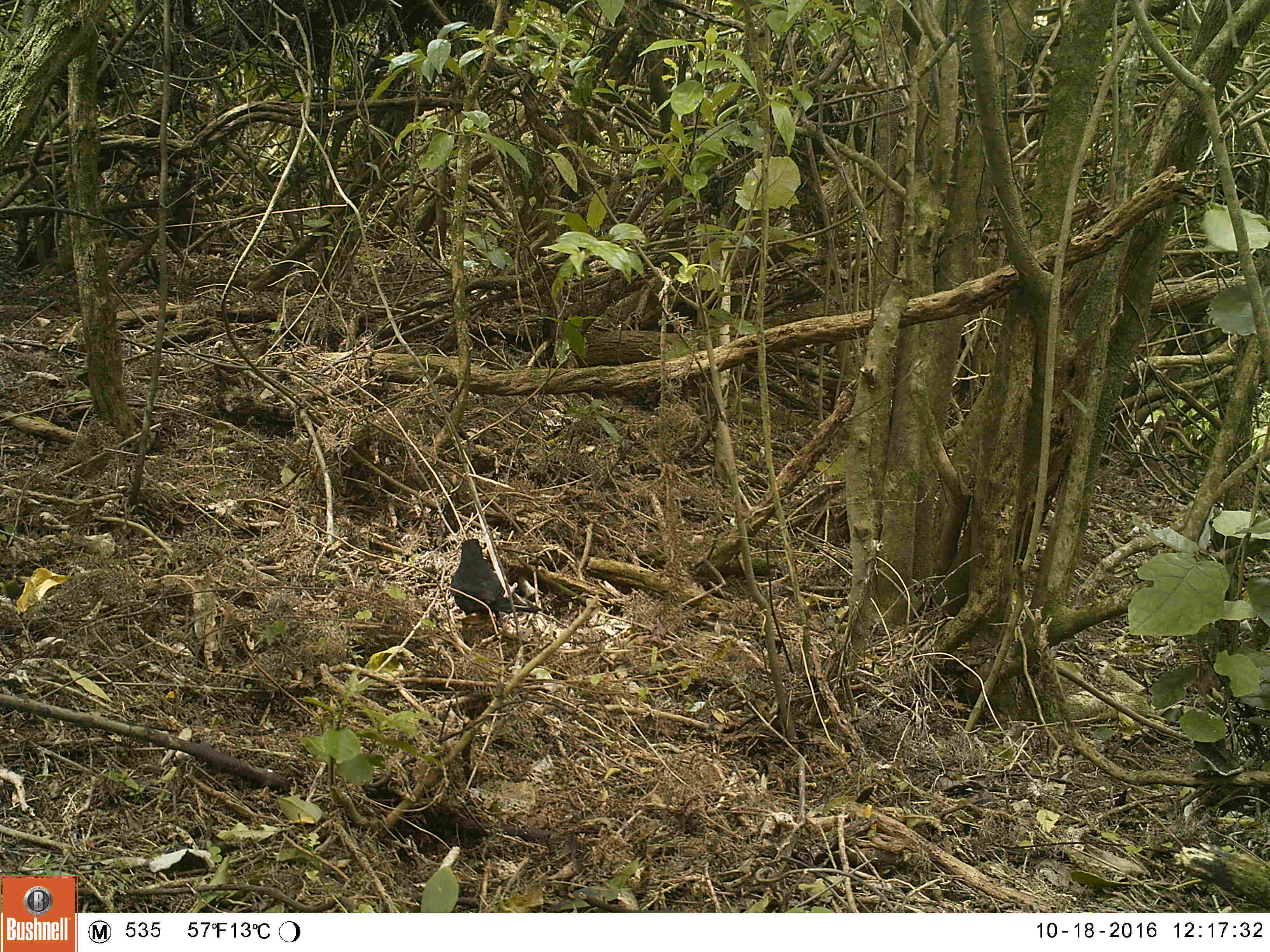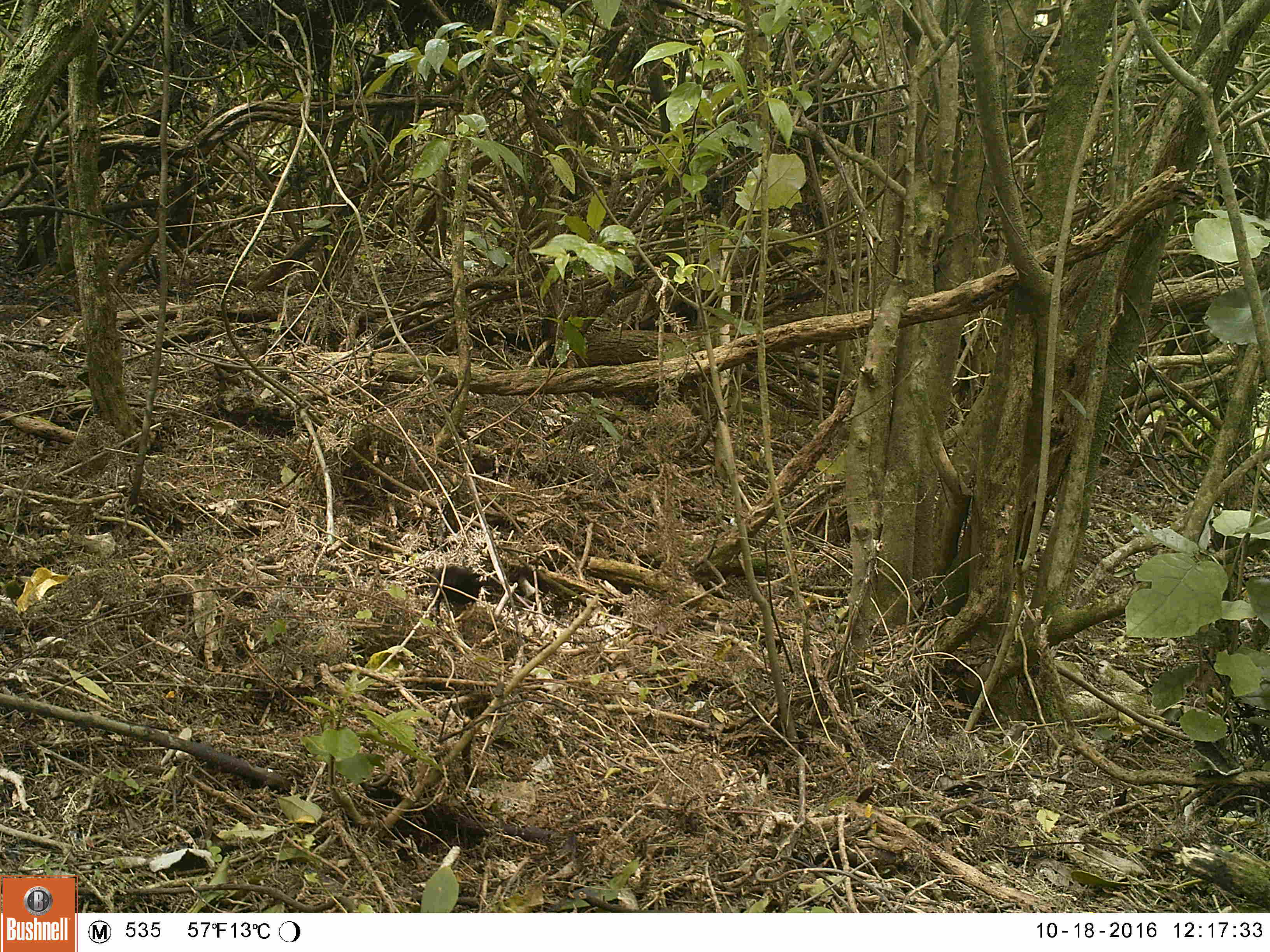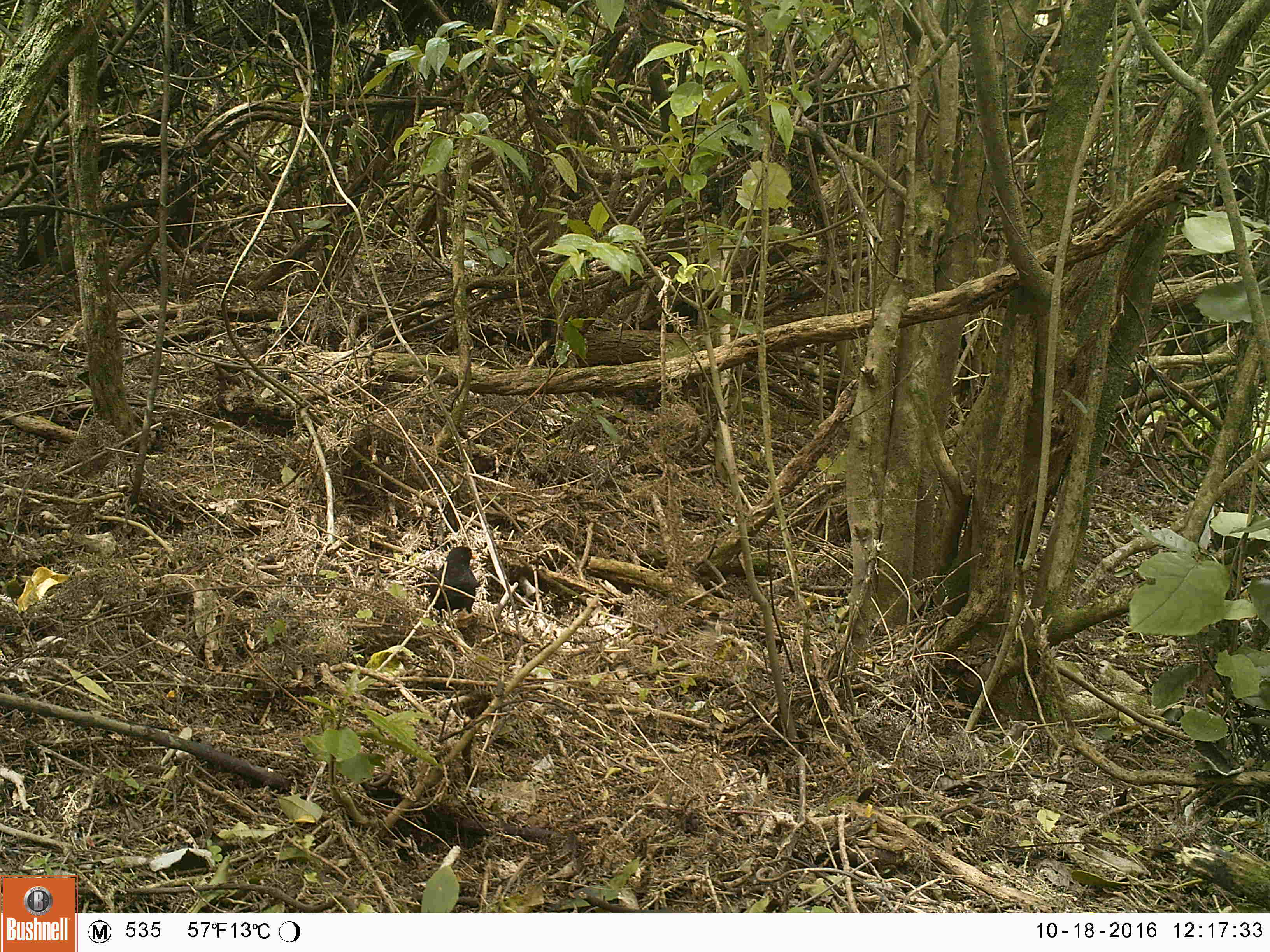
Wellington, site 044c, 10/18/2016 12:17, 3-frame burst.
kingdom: Animalia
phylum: Chordata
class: Aves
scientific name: Aves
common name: bird